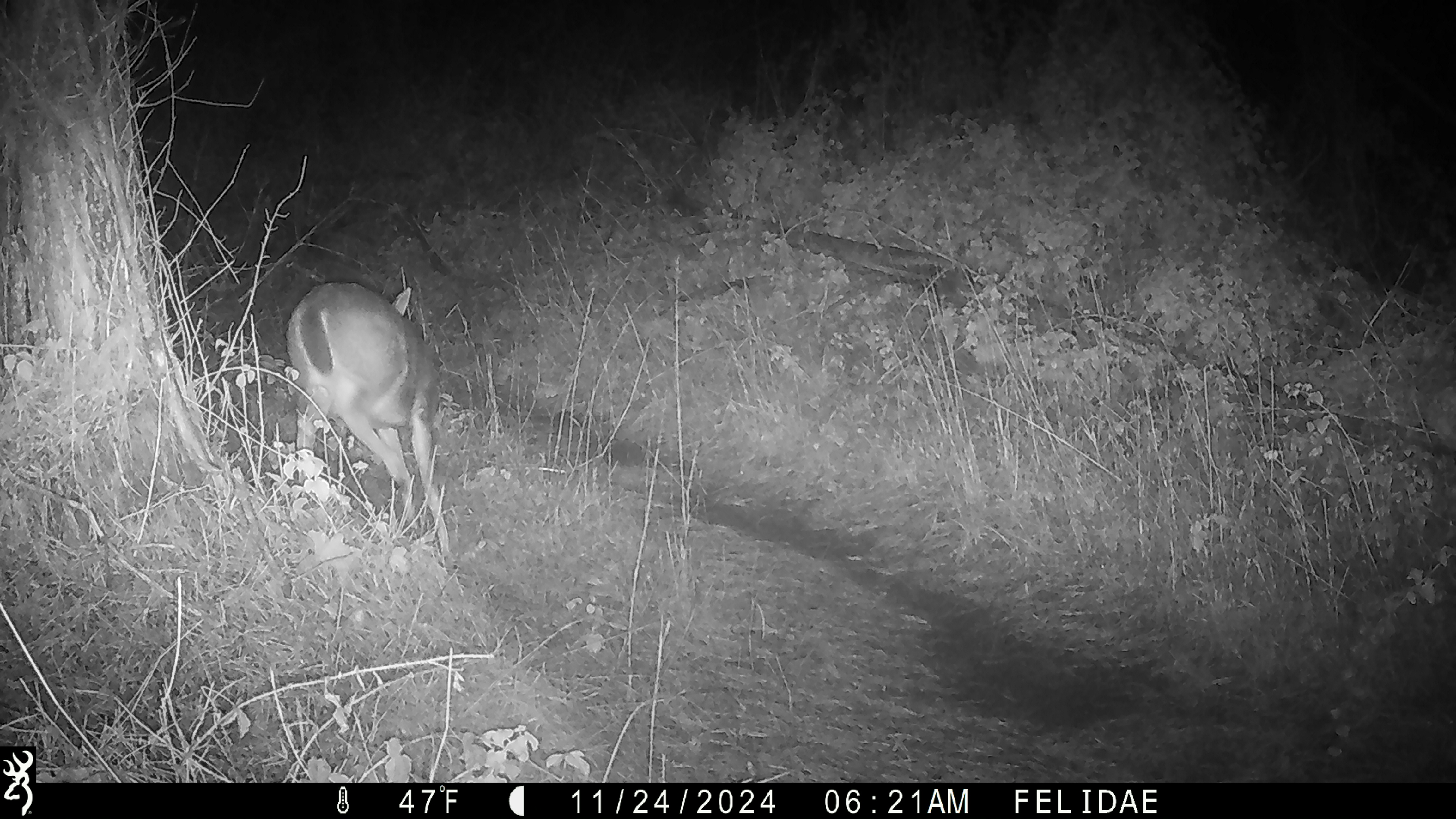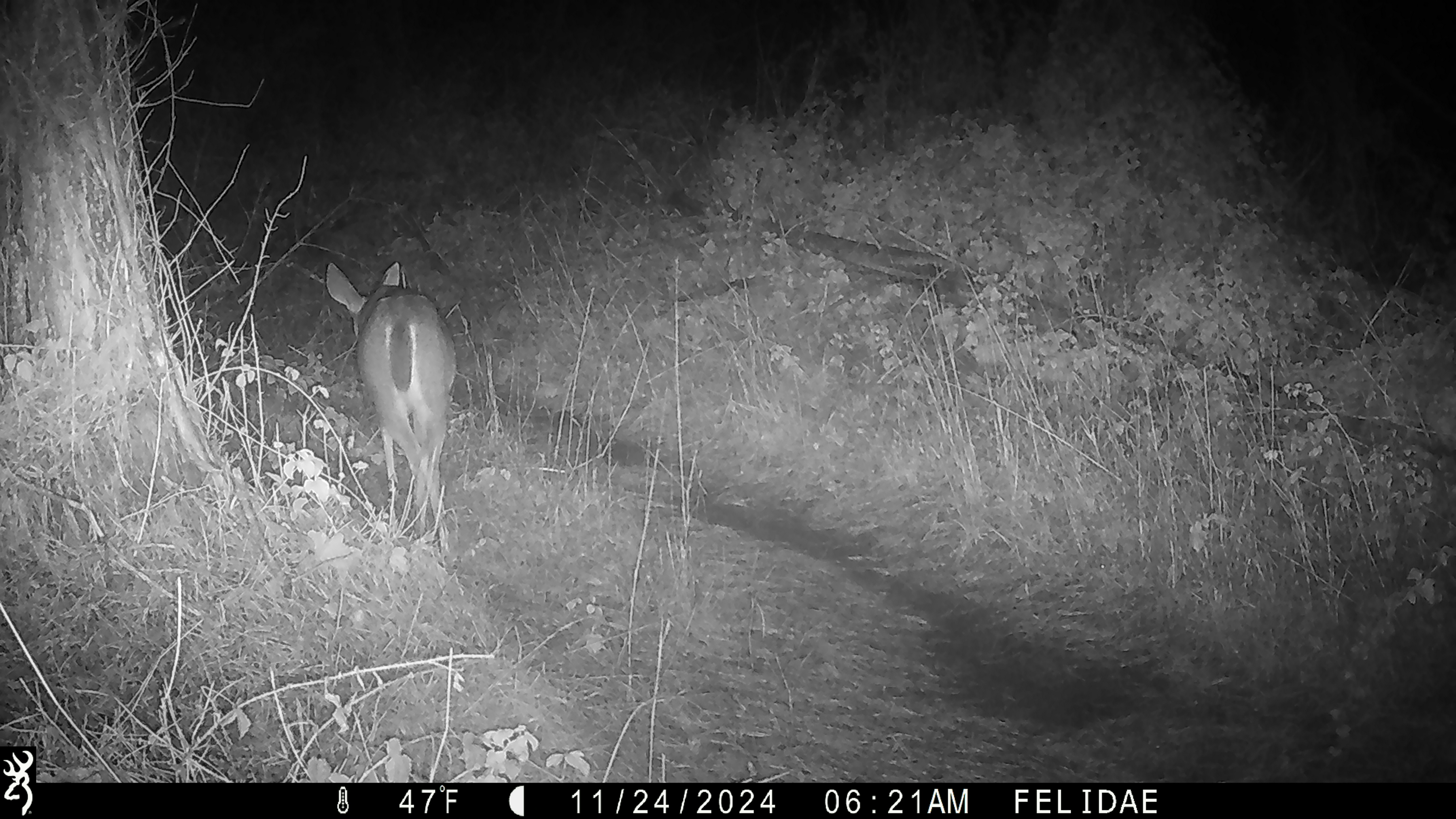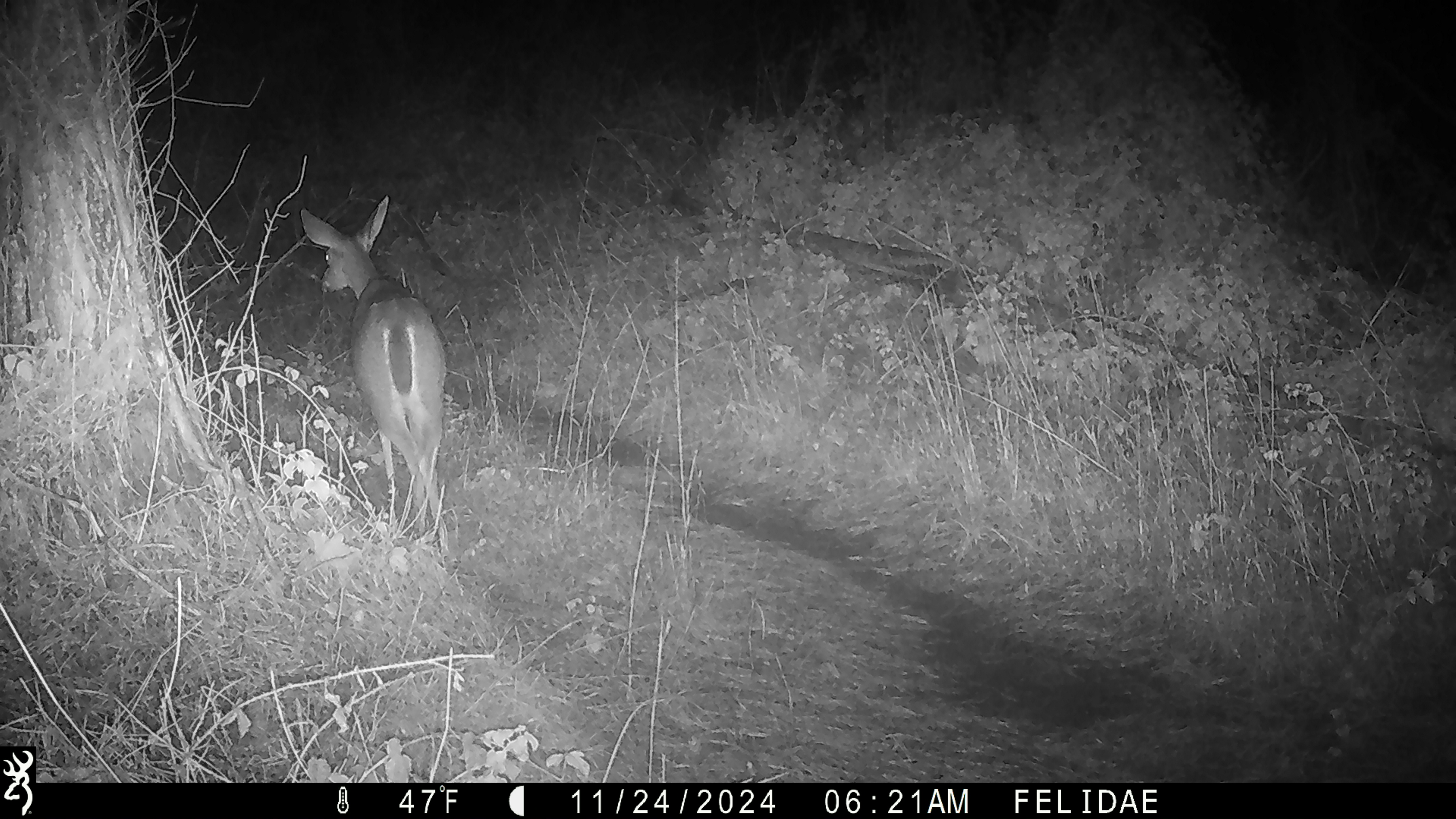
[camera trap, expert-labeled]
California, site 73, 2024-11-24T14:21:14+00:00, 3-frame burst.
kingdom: Animalia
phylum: Chordata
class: Mammalia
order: Artiodactyla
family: Cervidae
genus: Odocoileus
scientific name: Odocoileus hemionus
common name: mule deer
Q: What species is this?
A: Mule deer (Odocoileus hemionus).